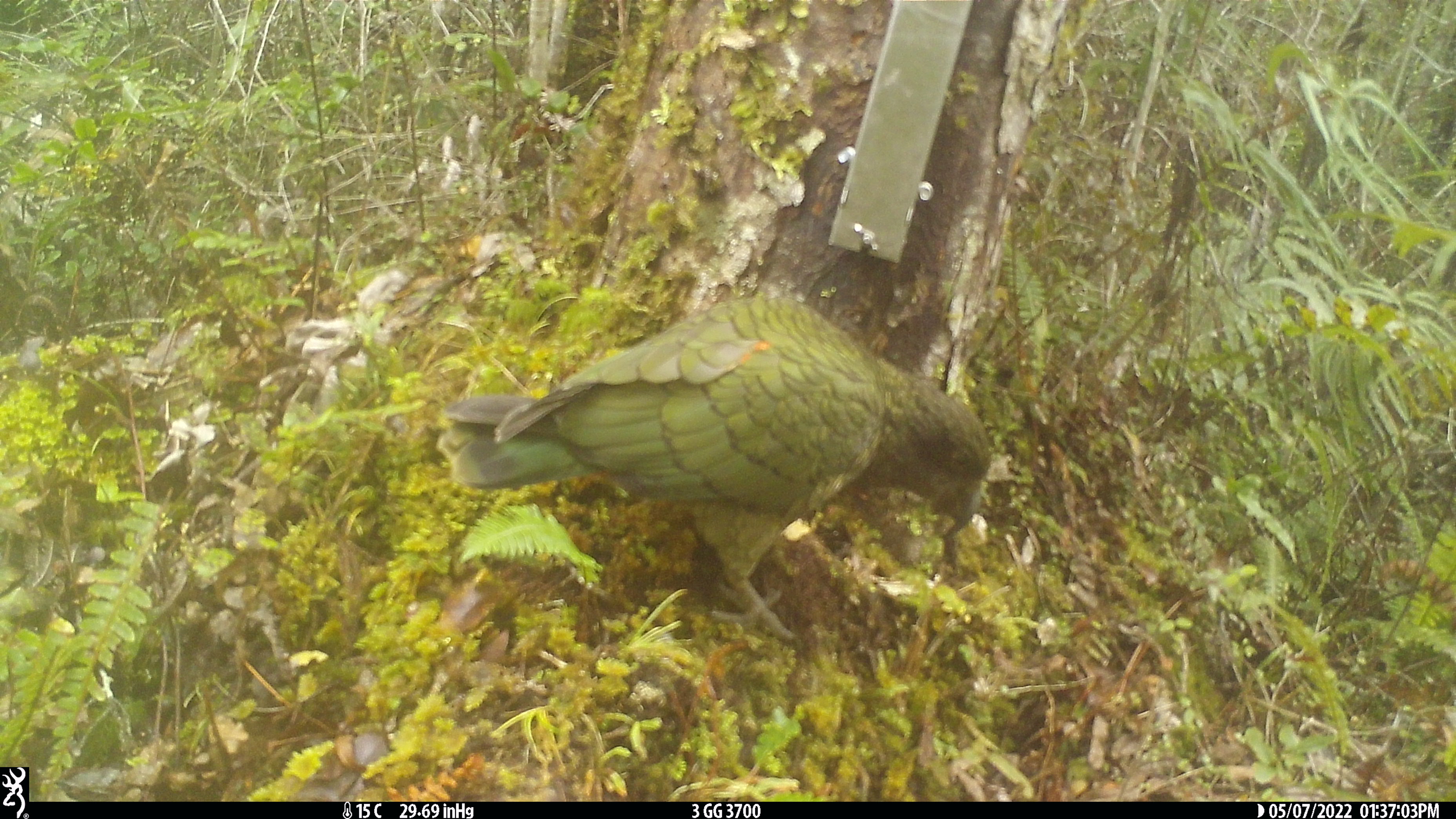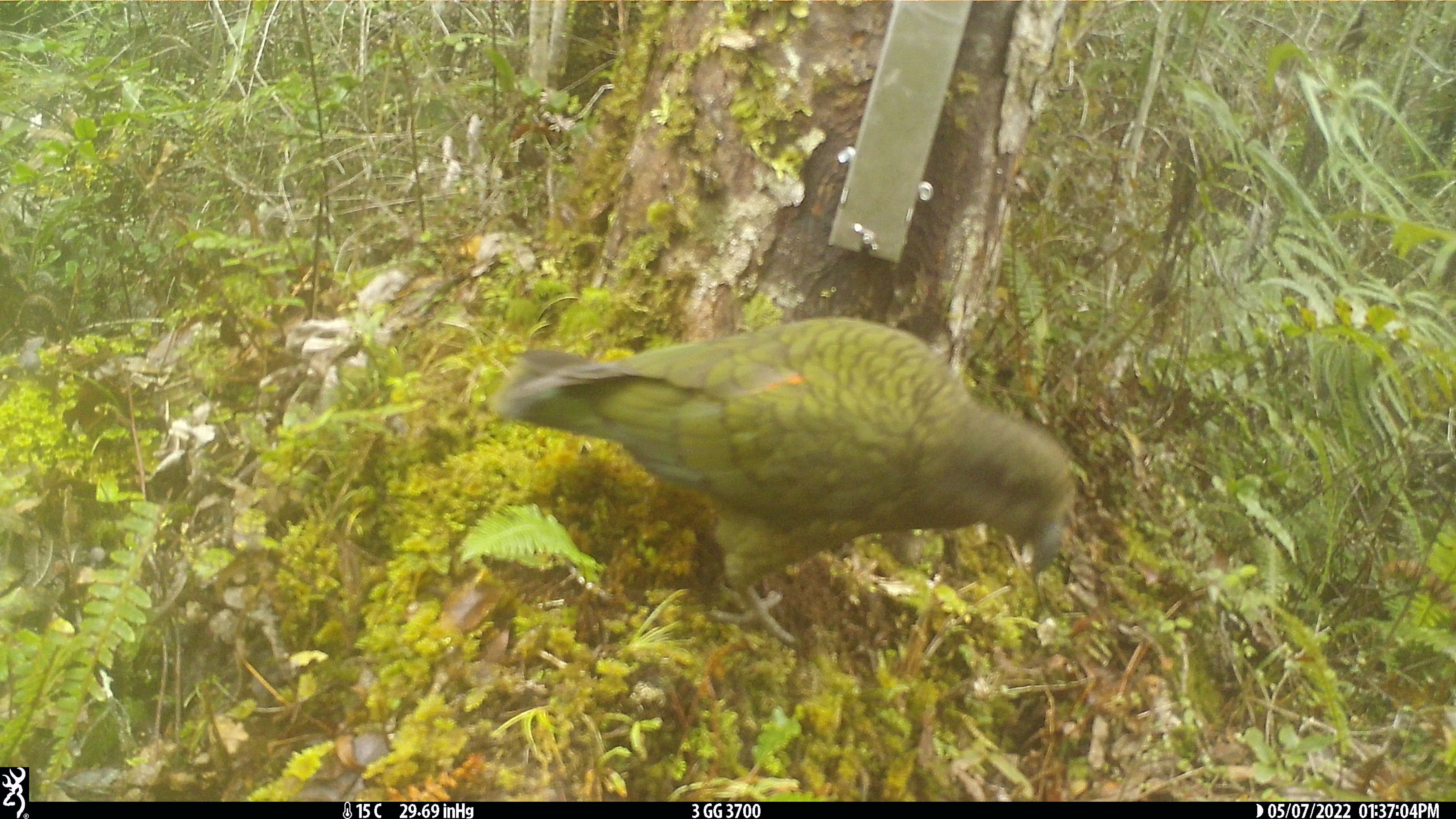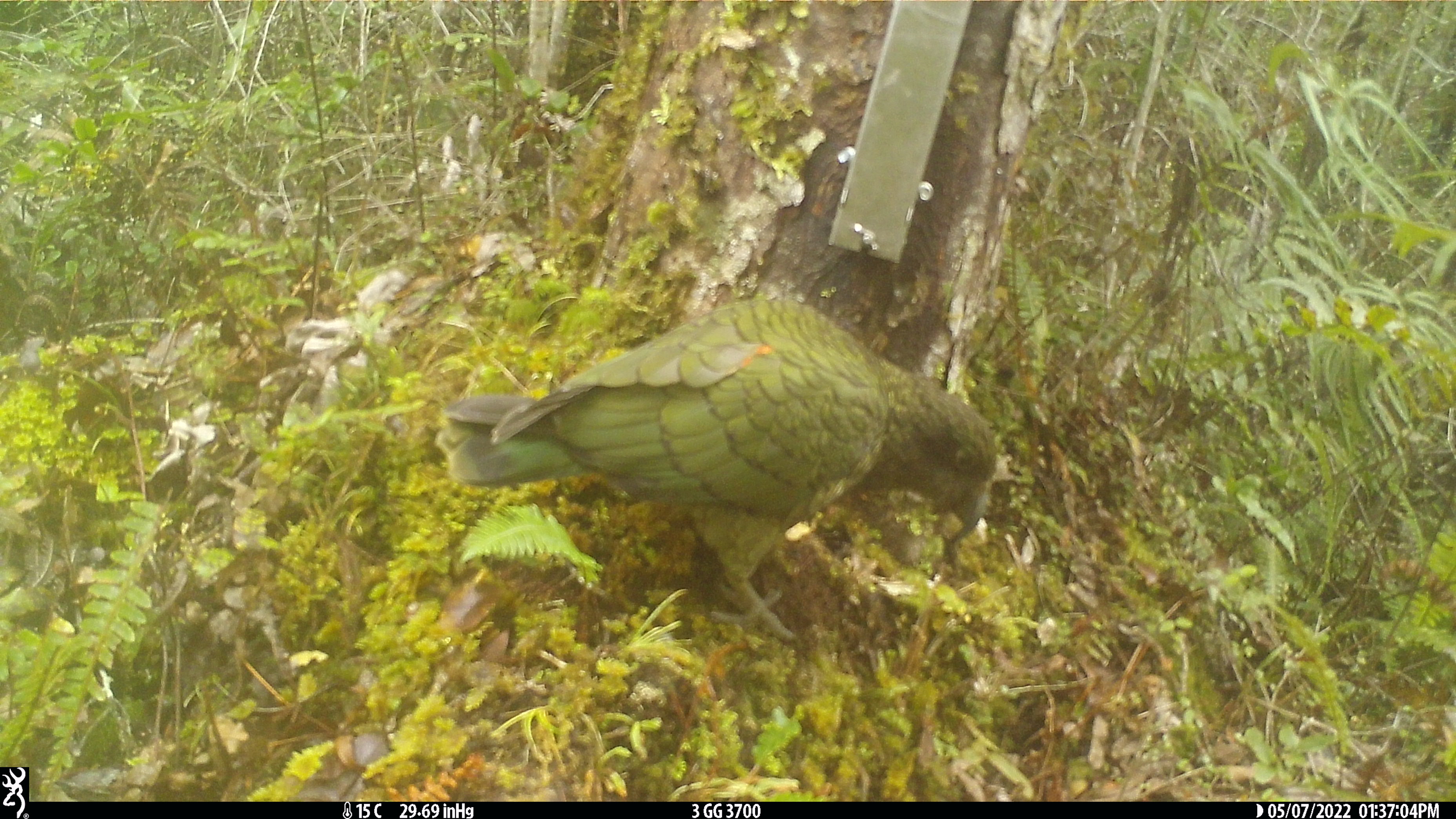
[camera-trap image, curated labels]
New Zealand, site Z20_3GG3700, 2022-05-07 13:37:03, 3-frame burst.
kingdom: Animalia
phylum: Chordata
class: Aves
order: Psittaciformes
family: Strigopidae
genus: Nestor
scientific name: Nestor notabilis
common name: kea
Kea (Nestor notabilis).